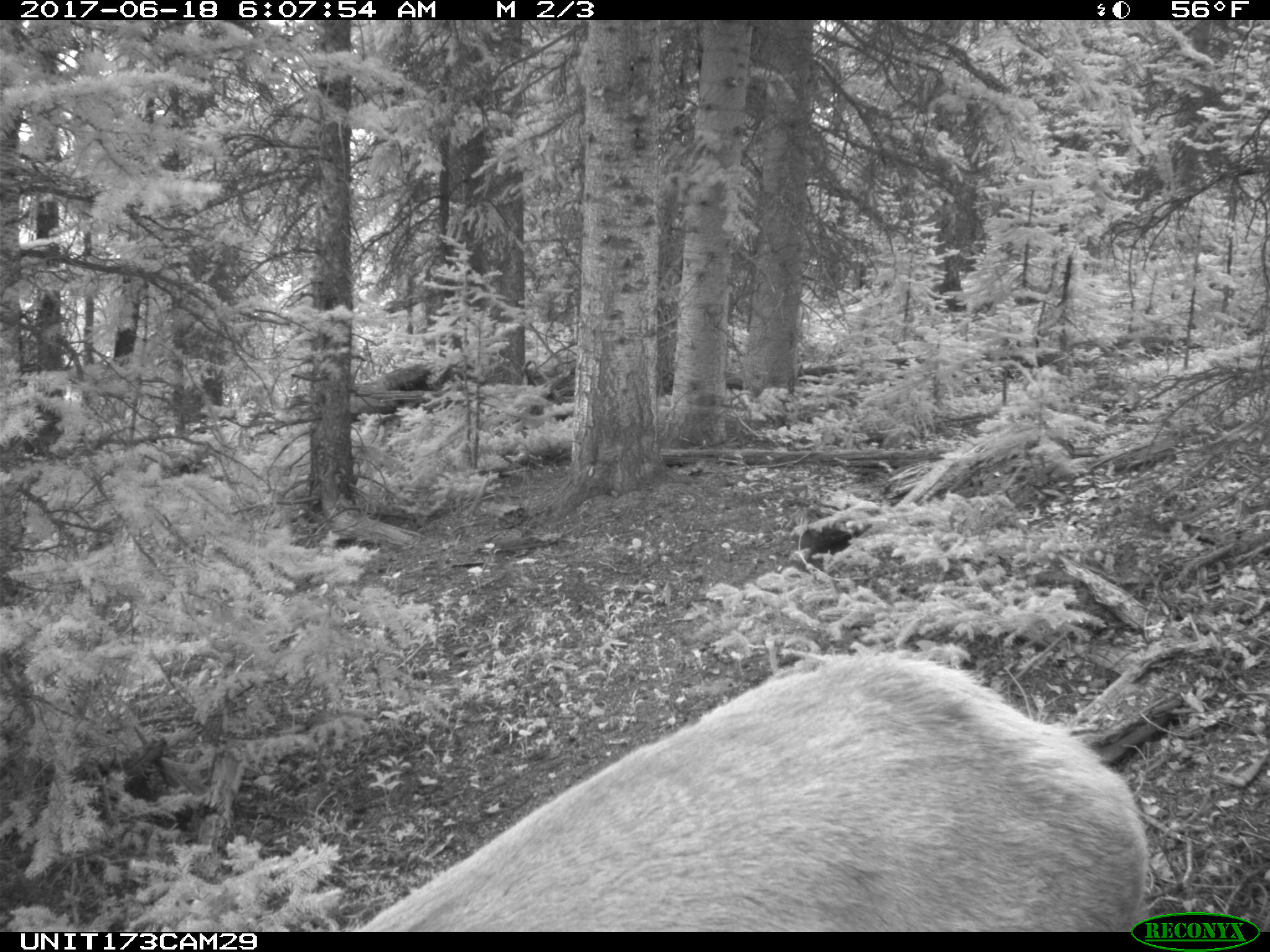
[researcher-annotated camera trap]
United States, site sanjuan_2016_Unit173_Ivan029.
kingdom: Animalia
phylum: Chordata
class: Mammalia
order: Artiodactyla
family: Cervidae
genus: Cervus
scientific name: Cervus elaphus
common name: red deer